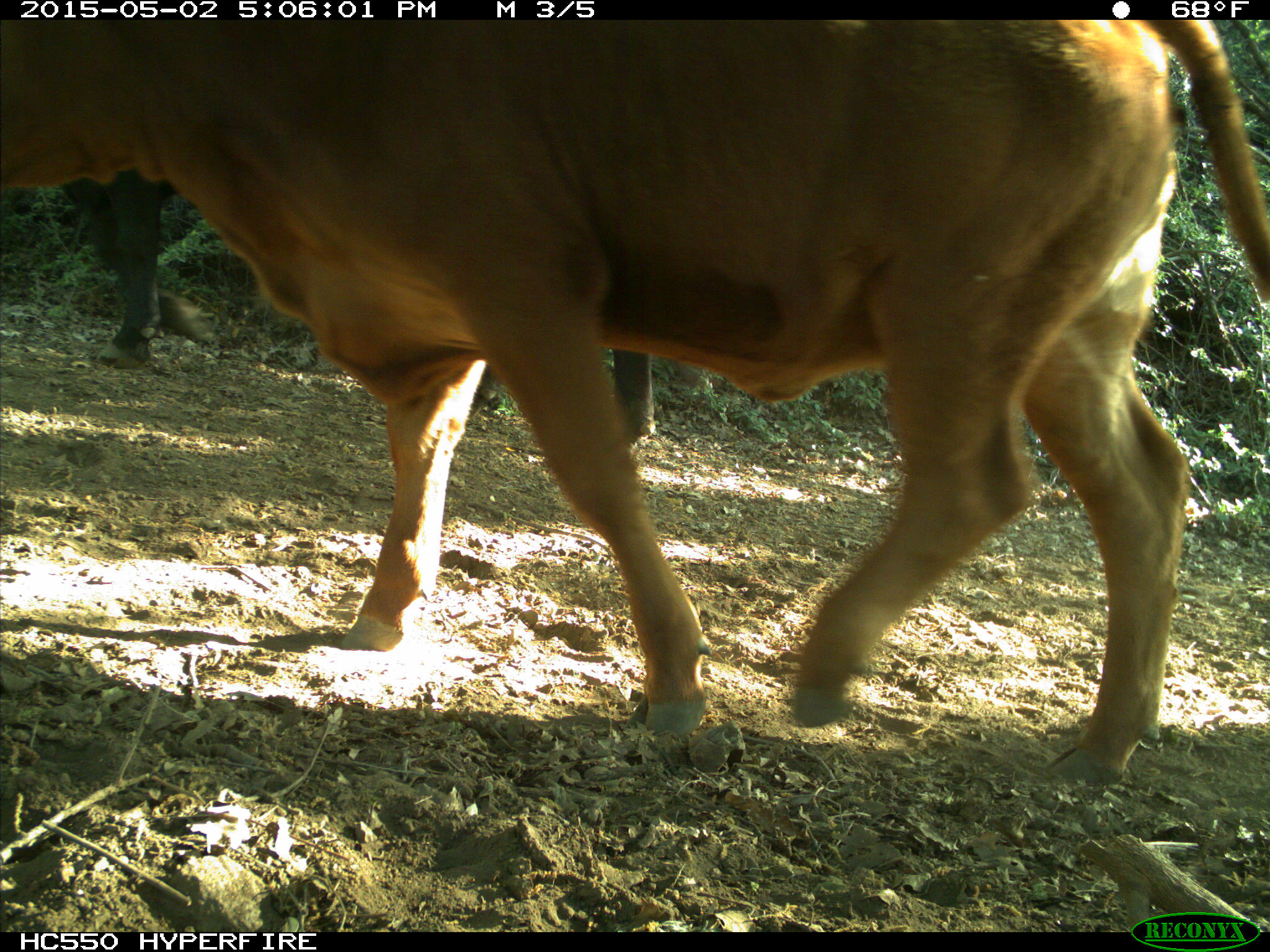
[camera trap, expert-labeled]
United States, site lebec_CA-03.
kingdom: Animalia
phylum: Chordata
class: Mammalia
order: Artiodactyla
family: Bovidae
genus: Bos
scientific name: Bos taurus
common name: domestic cow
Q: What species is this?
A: Bos taurus (domestic cow).